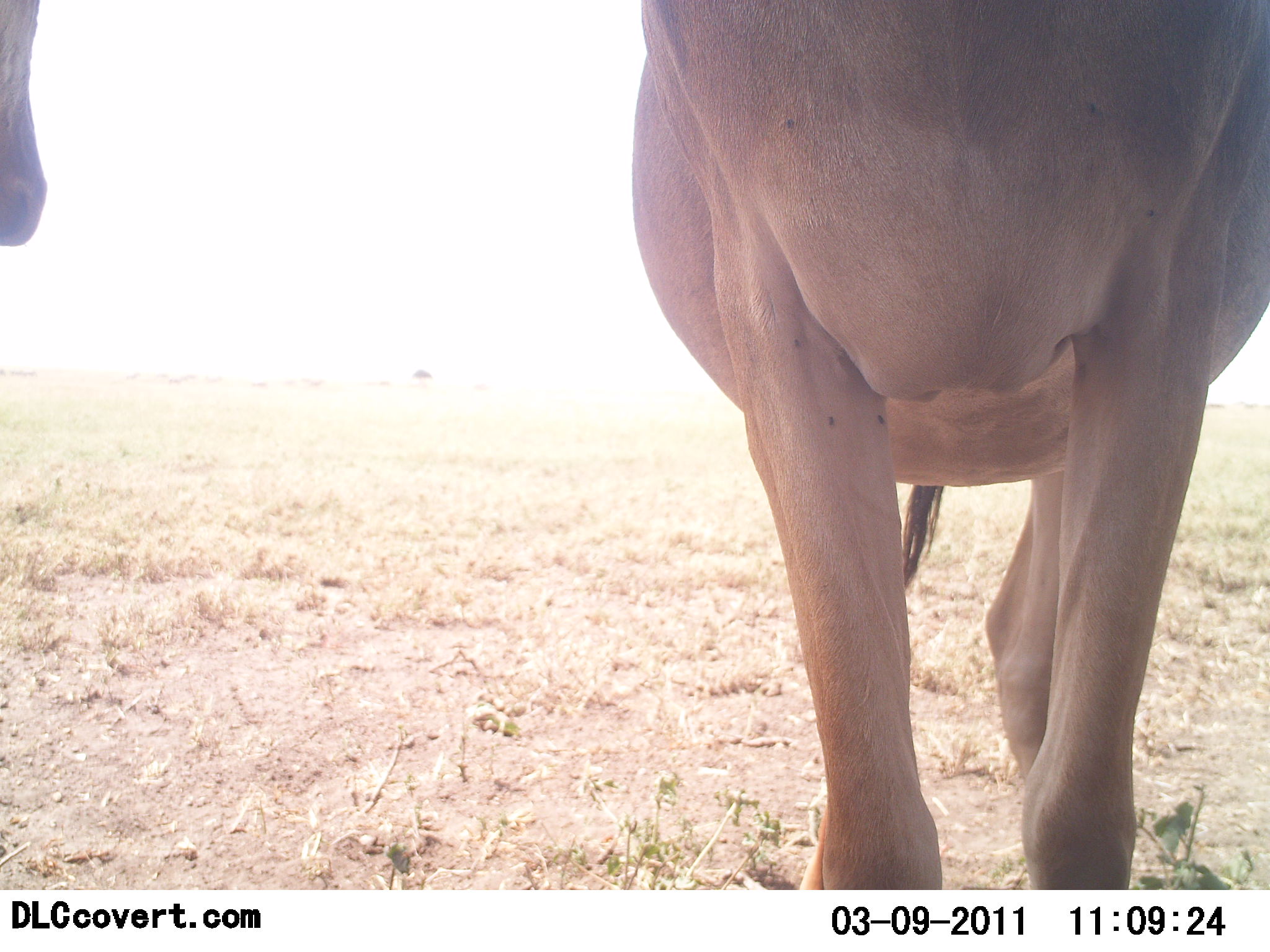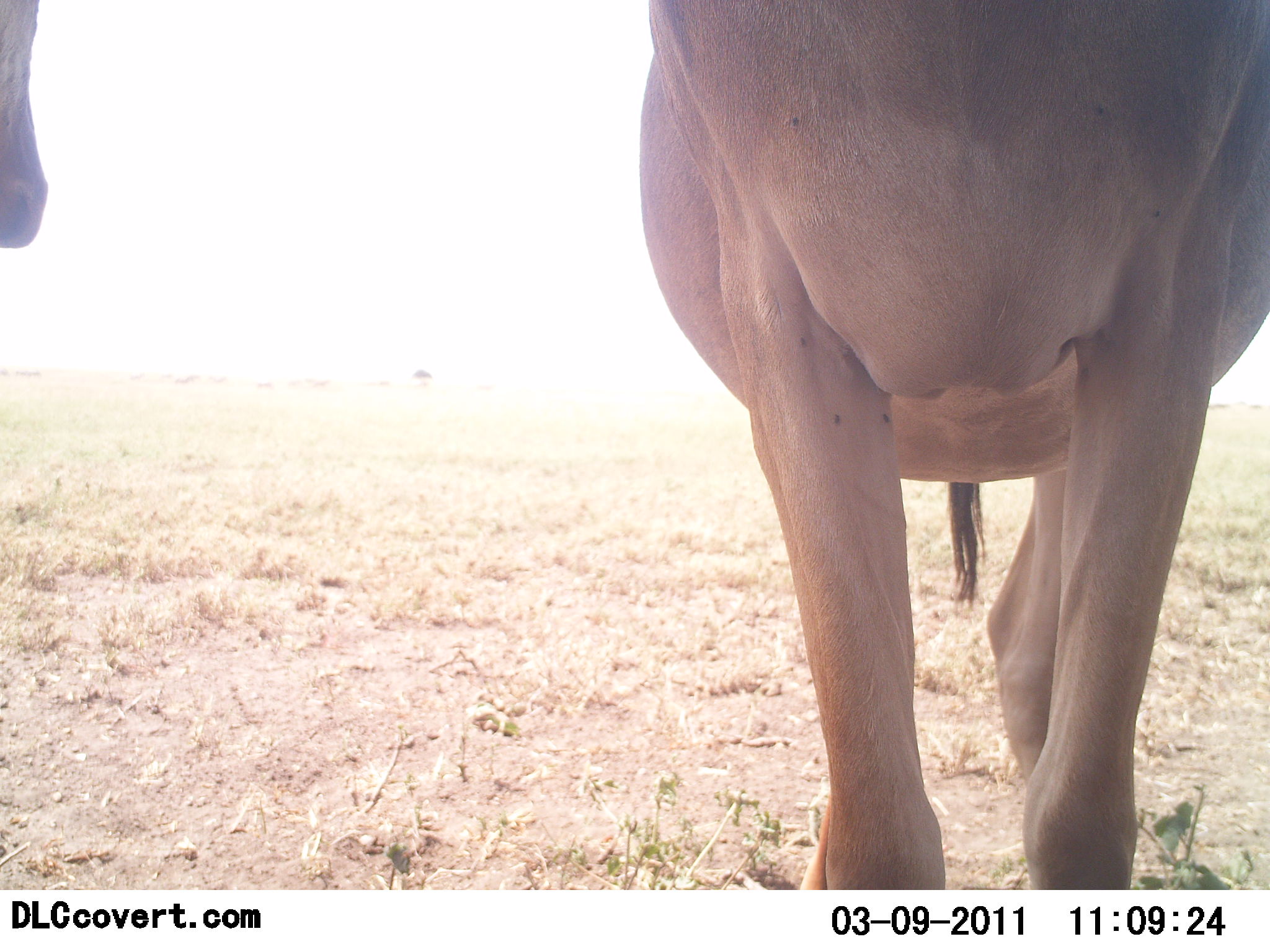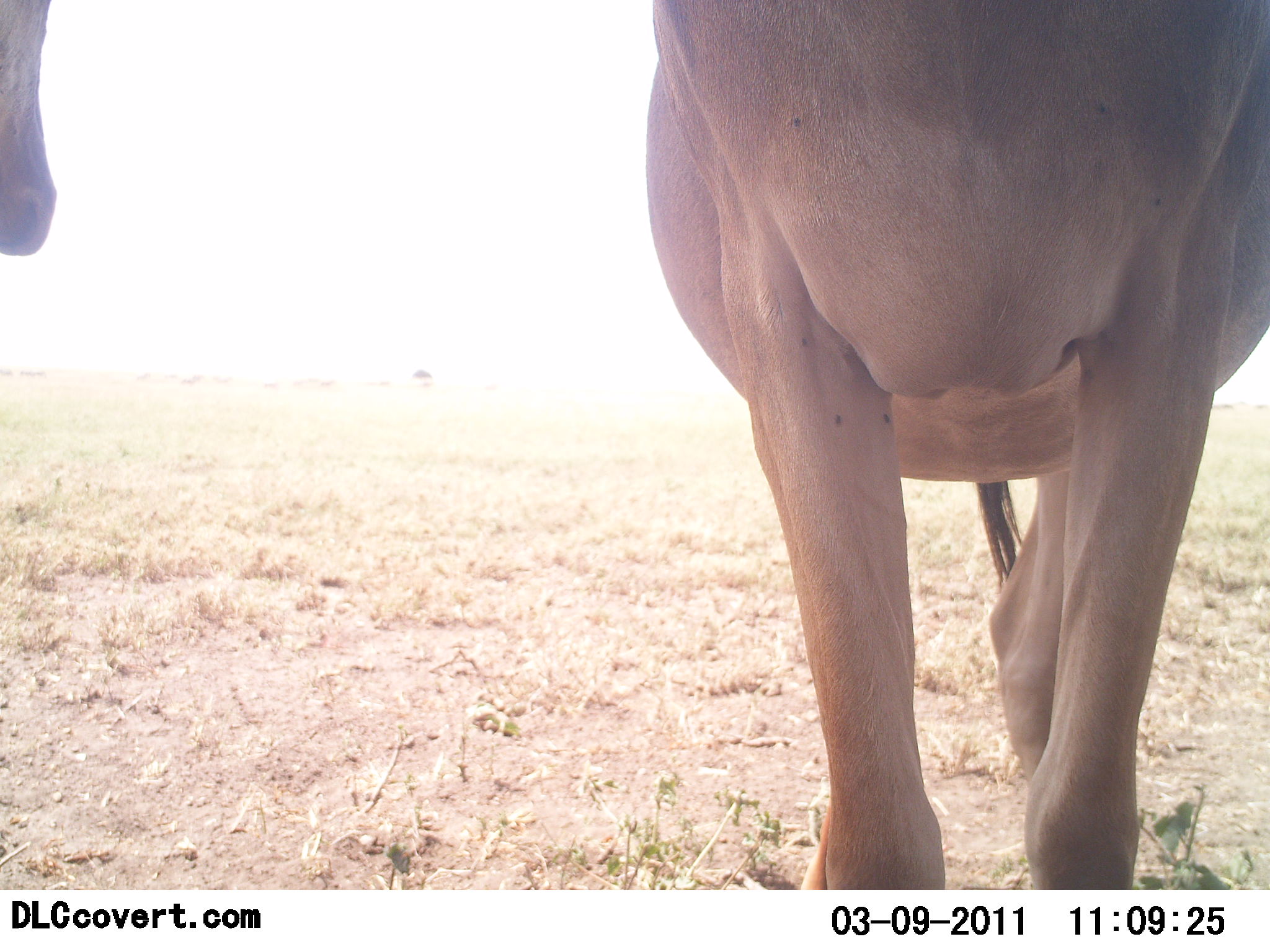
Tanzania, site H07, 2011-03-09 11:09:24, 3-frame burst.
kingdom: Animalia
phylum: Chordata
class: Mammalia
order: Artiodactyla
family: Bovidae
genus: Alcelaphus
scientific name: Alcelaphus buselaphus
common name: hartebeest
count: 2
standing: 92%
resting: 0%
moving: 8%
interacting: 0%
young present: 0%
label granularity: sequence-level